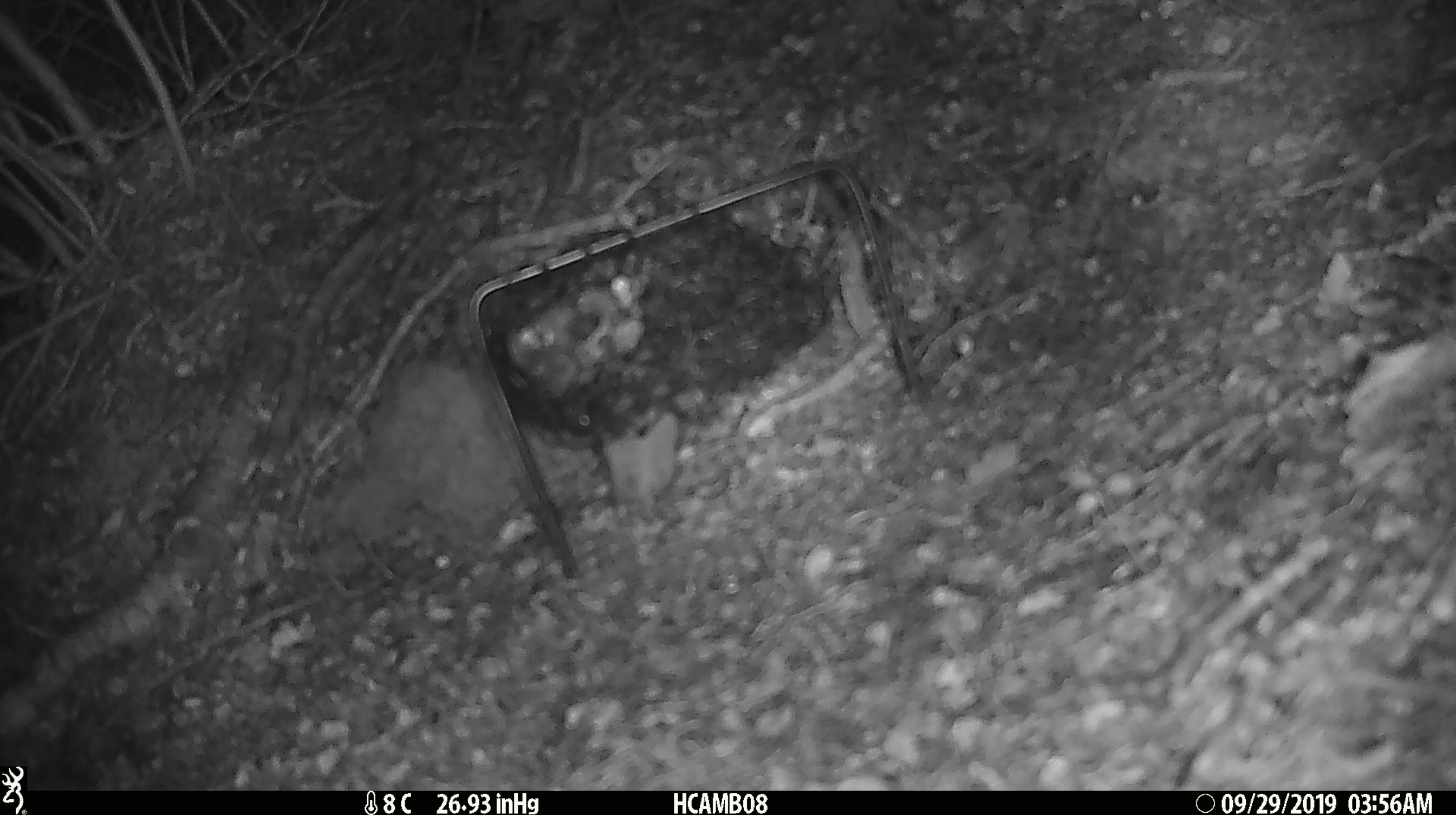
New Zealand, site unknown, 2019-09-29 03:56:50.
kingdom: Animalia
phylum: Chordata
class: Mammalia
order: Rodentia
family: Muridae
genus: Mus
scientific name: Mus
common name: mouse